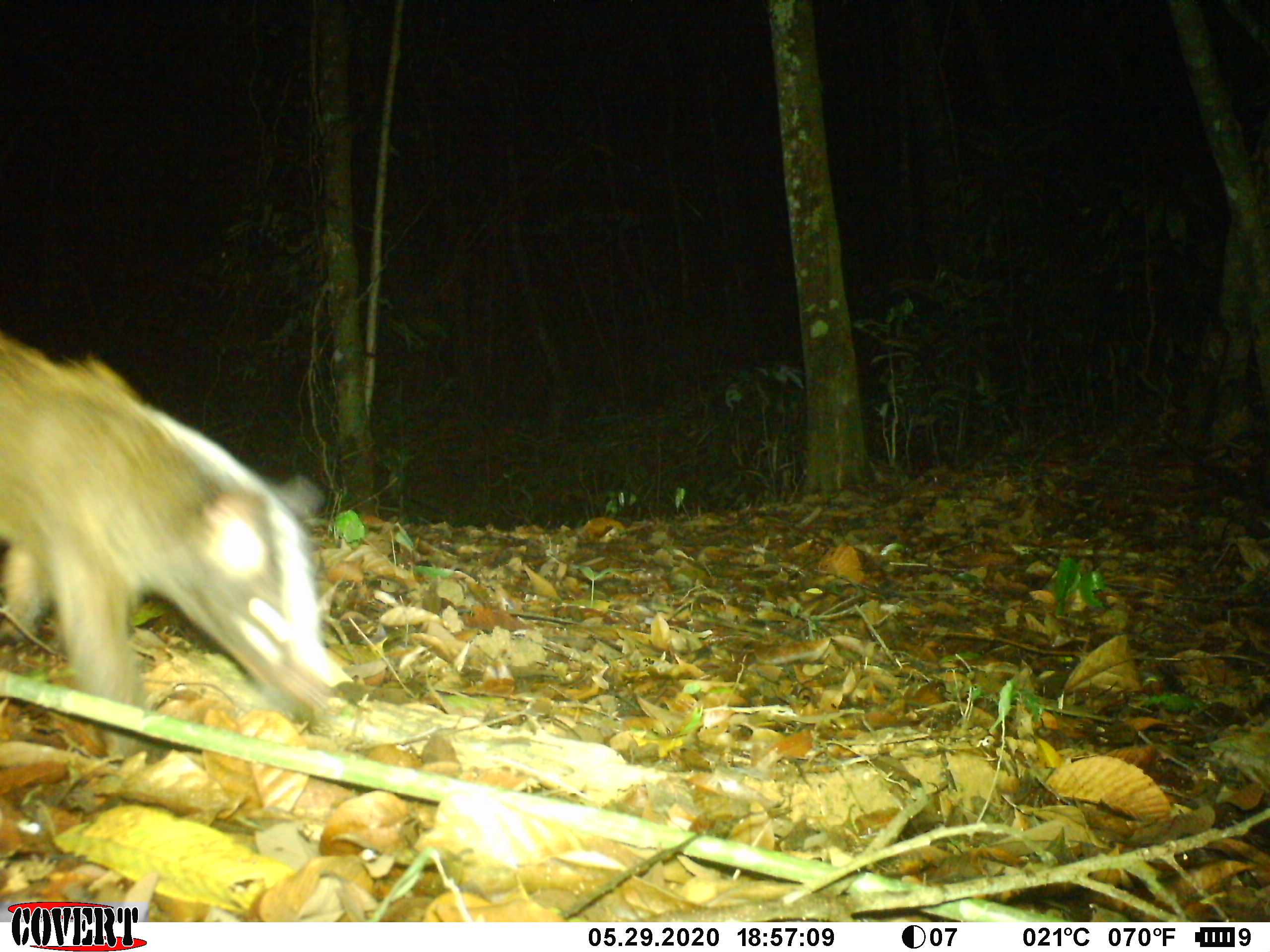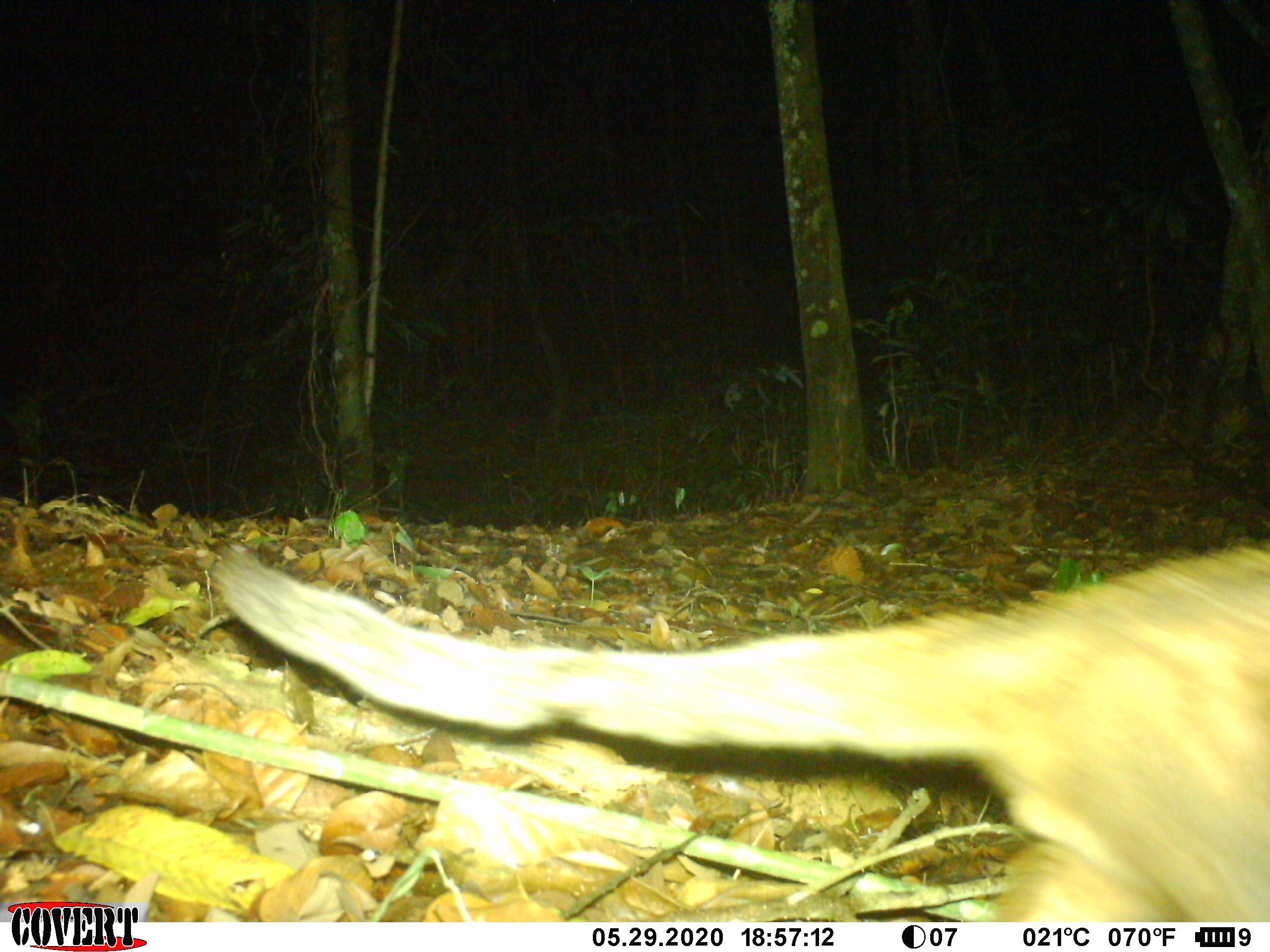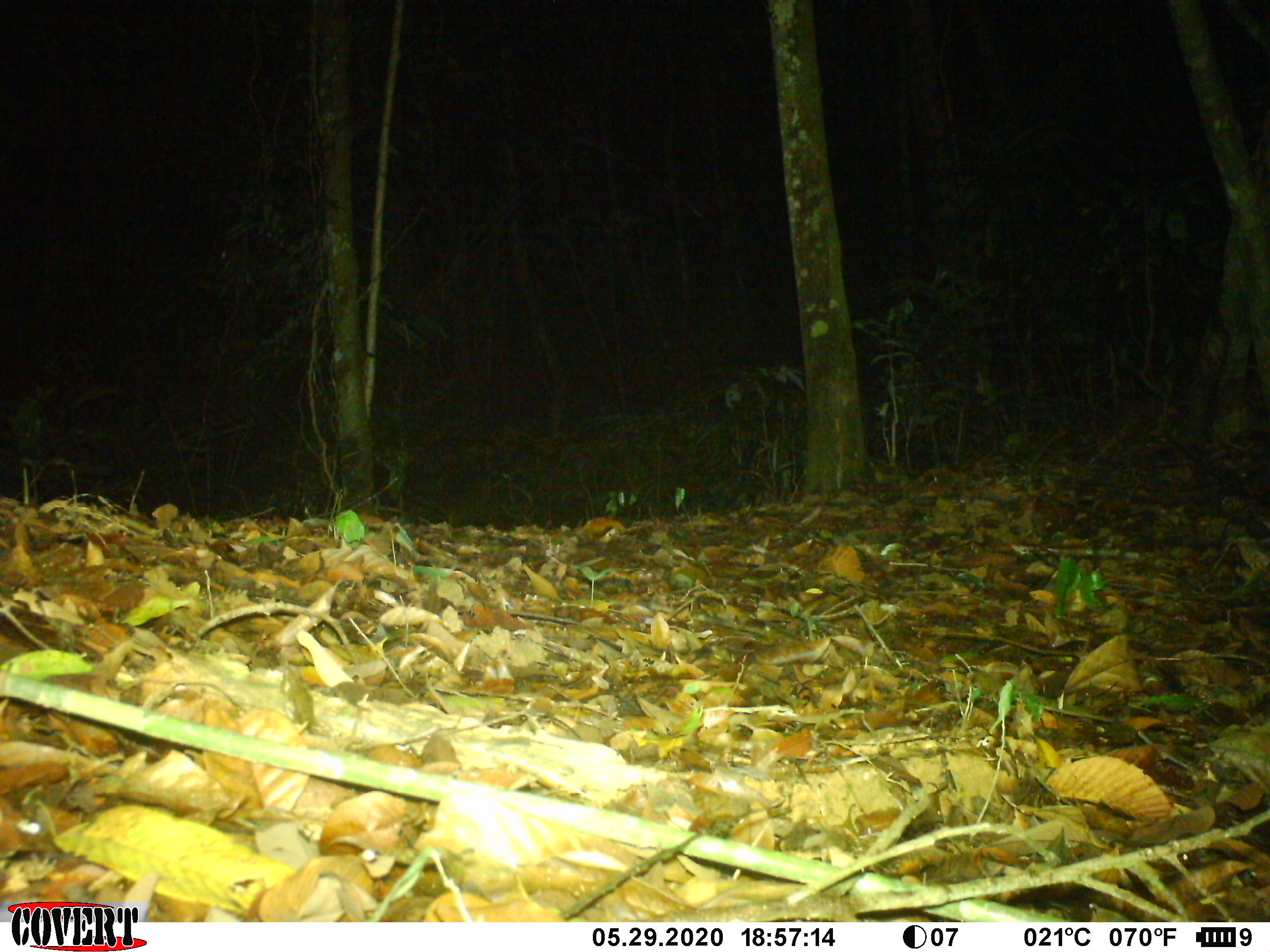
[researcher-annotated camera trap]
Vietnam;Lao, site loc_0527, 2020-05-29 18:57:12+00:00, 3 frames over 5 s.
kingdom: Animalia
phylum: Chordata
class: Mammalia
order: Carnivora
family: Viverridae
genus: Paguma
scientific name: Paguma larvata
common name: masked palm civet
Masked palm civet (Paguma larvata). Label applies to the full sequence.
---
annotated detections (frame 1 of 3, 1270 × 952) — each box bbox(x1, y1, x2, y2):
masked palm civet: bbox(0, 325, 366, 764)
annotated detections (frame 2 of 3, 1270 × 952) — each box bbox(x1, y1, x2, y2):
masked palm civet: bbox(205, 538, 1267, 921)